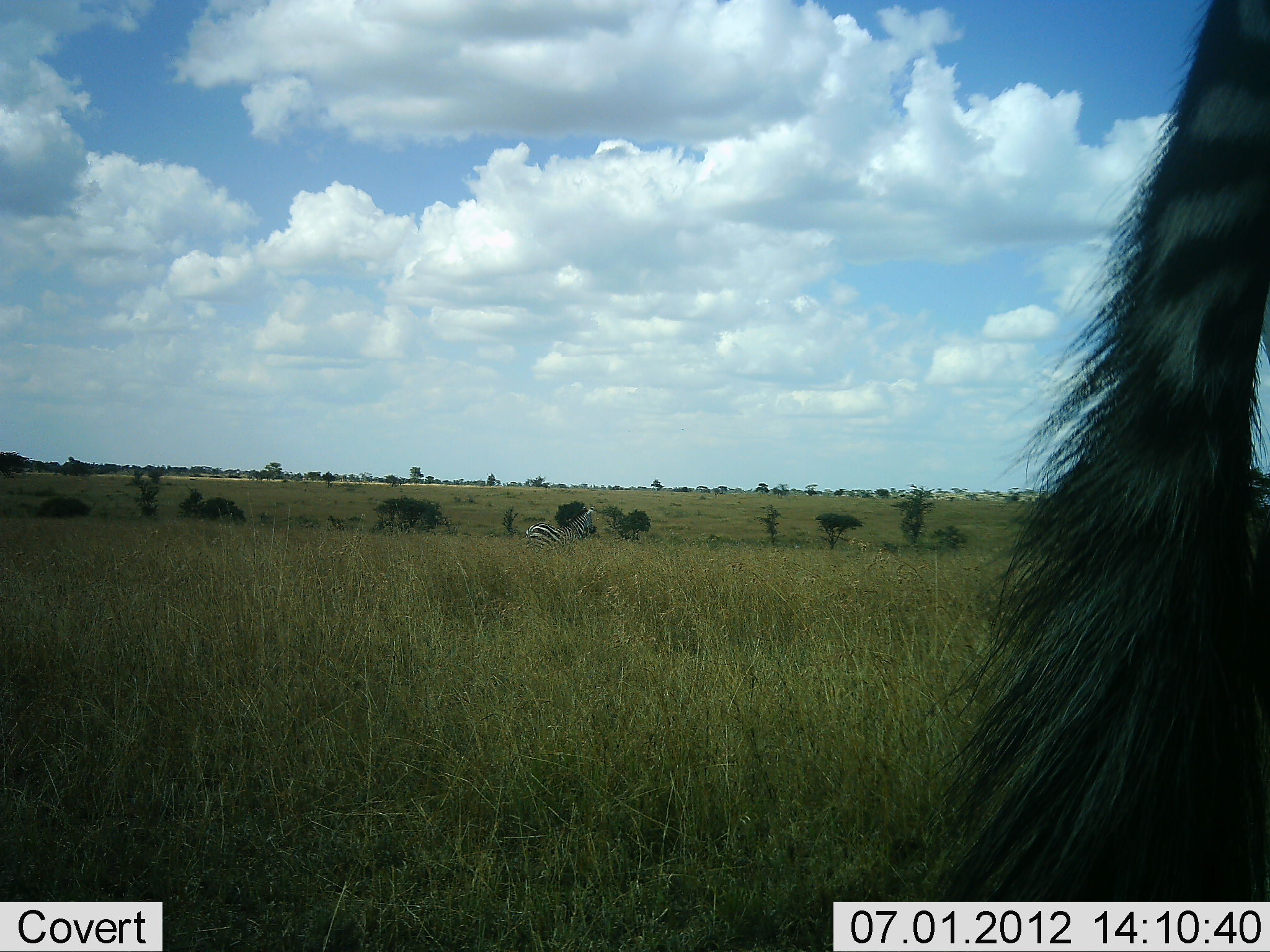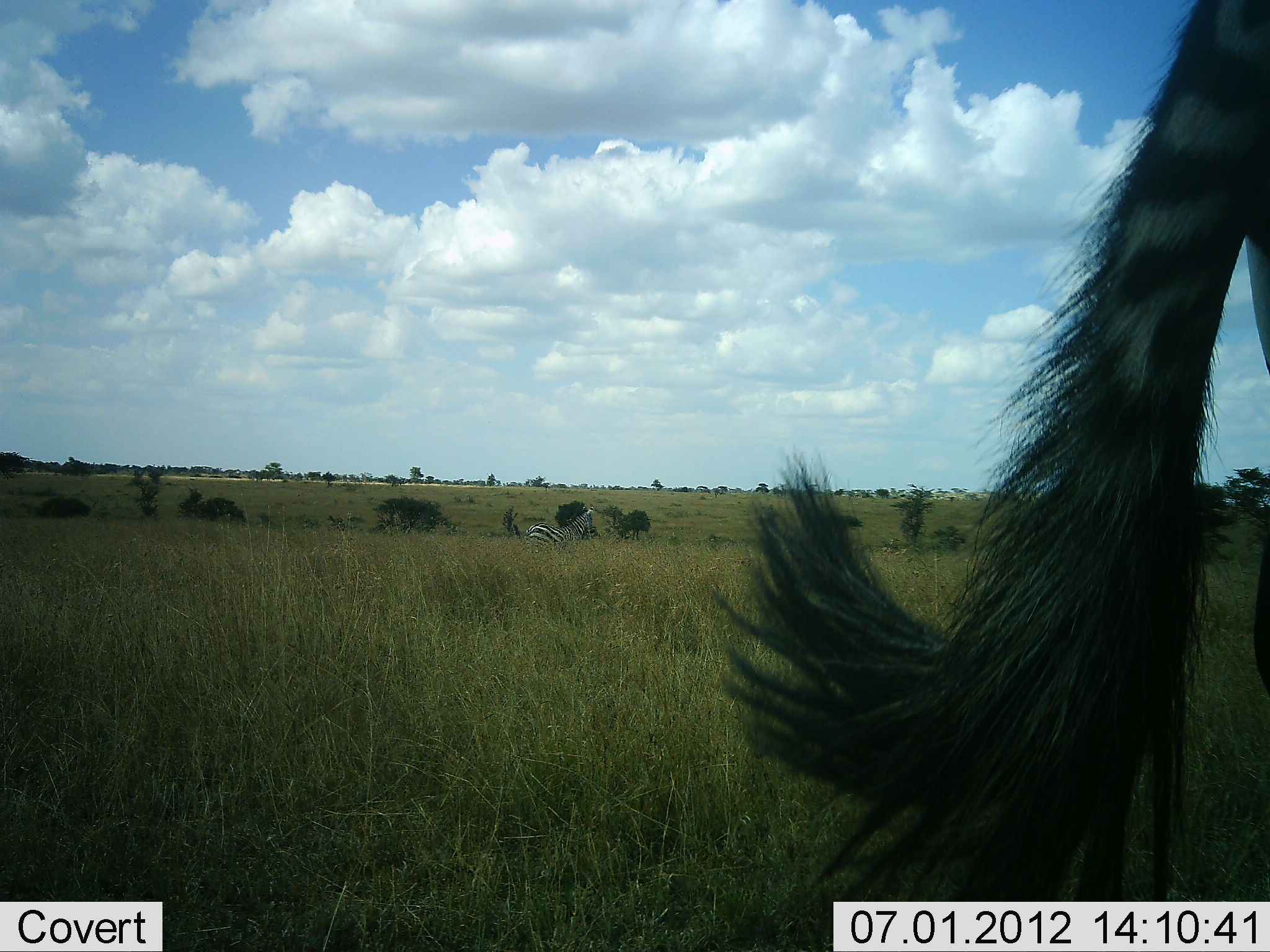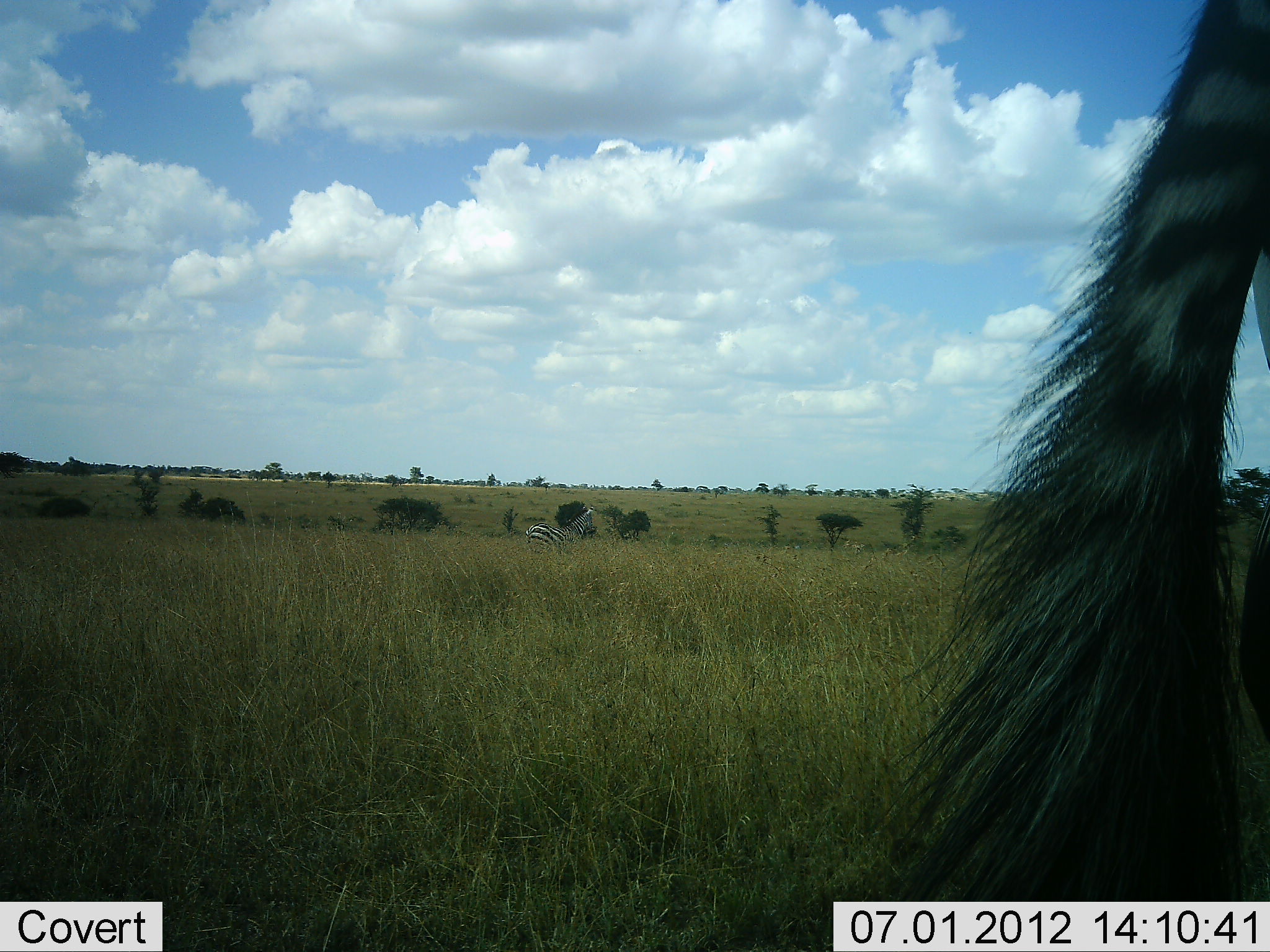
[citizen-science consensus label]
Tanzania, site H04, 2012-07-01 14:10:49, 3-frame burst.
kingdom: Animalia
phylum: Chordata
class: Mammalia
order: Perissodactyla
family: Equidae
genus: Equus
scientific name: Equus quagga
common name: plains zebra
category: zebra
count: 2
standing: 82%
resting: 9%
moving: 18%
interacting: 0%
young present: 0%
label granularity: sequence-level